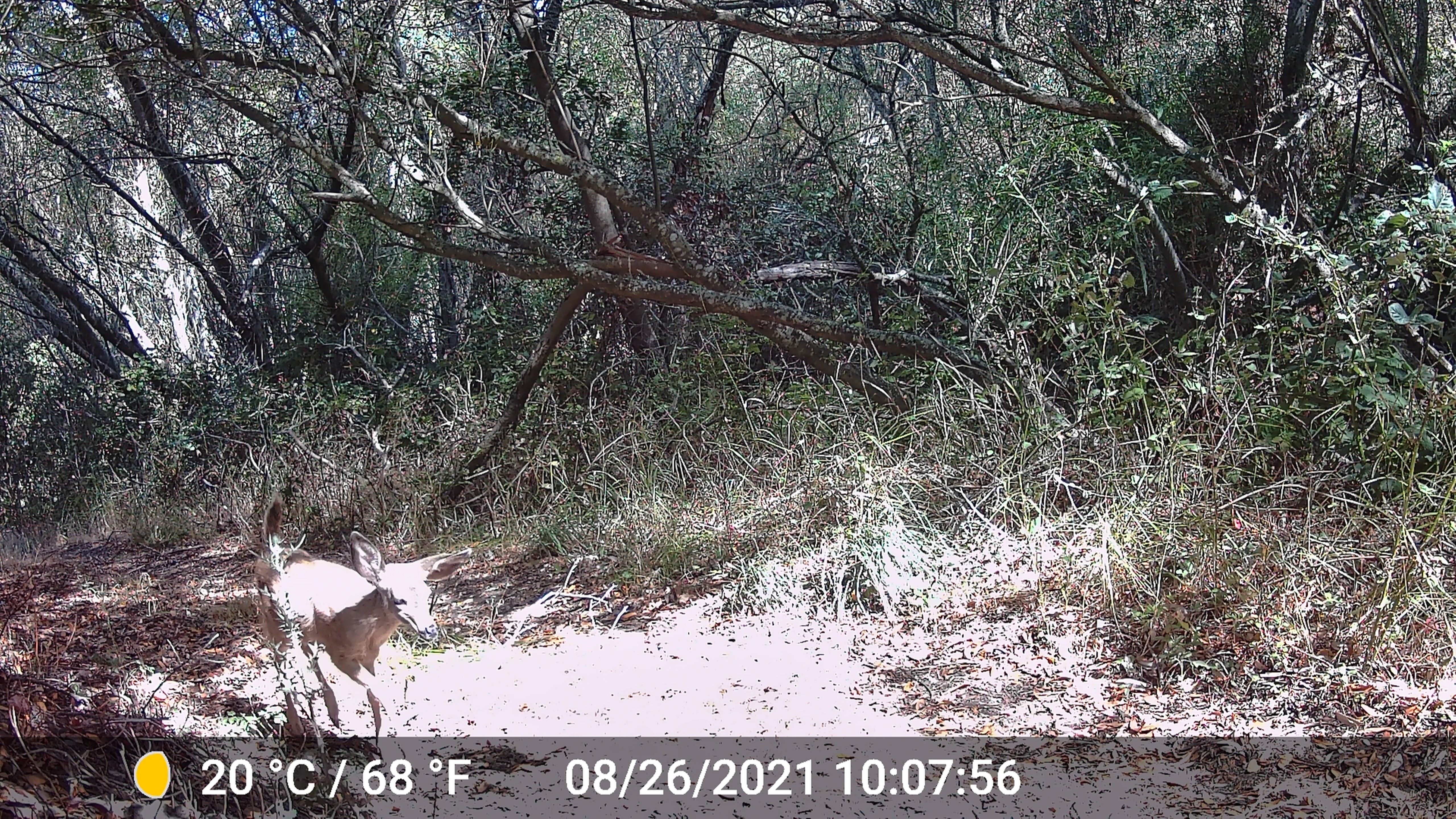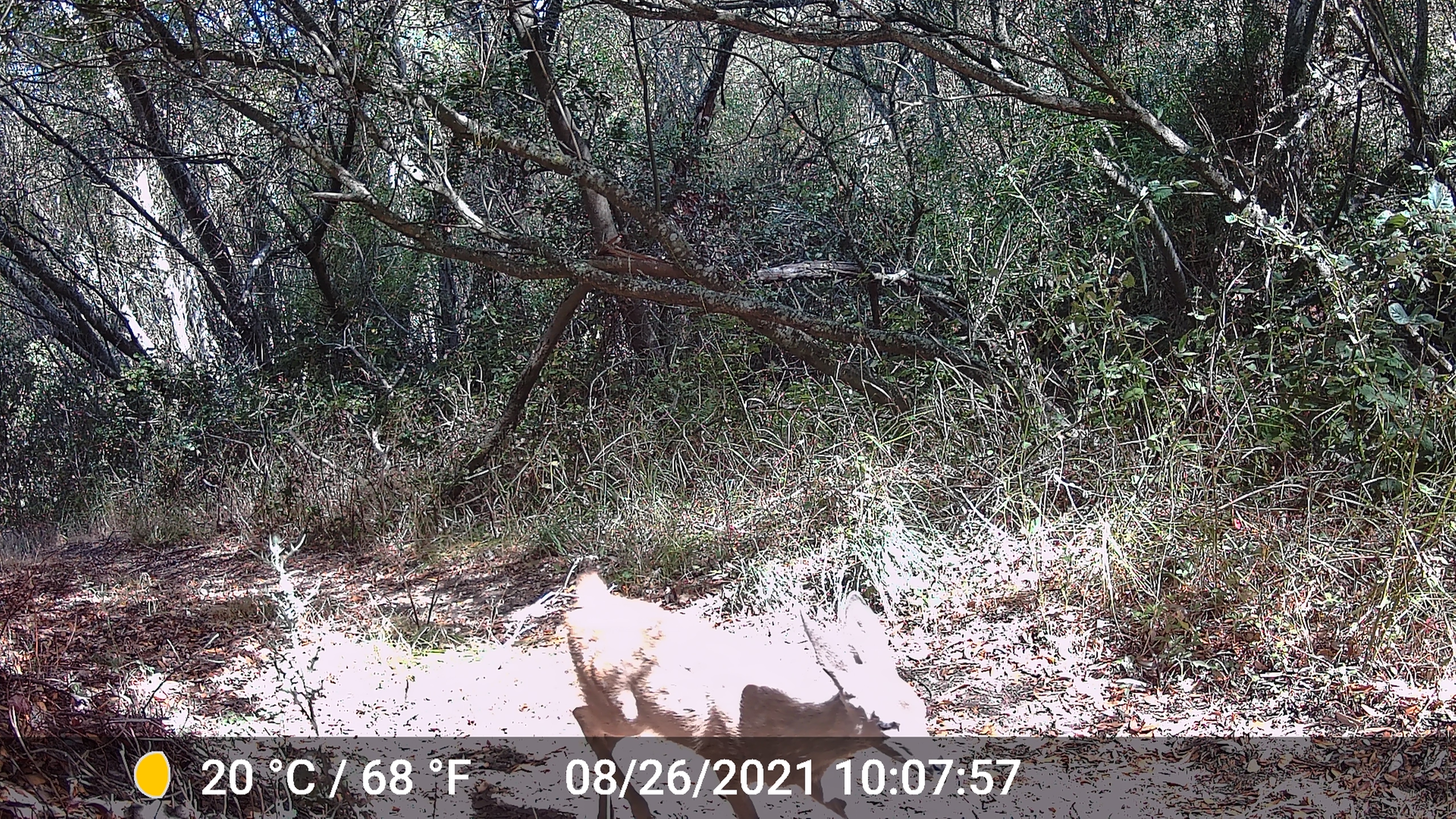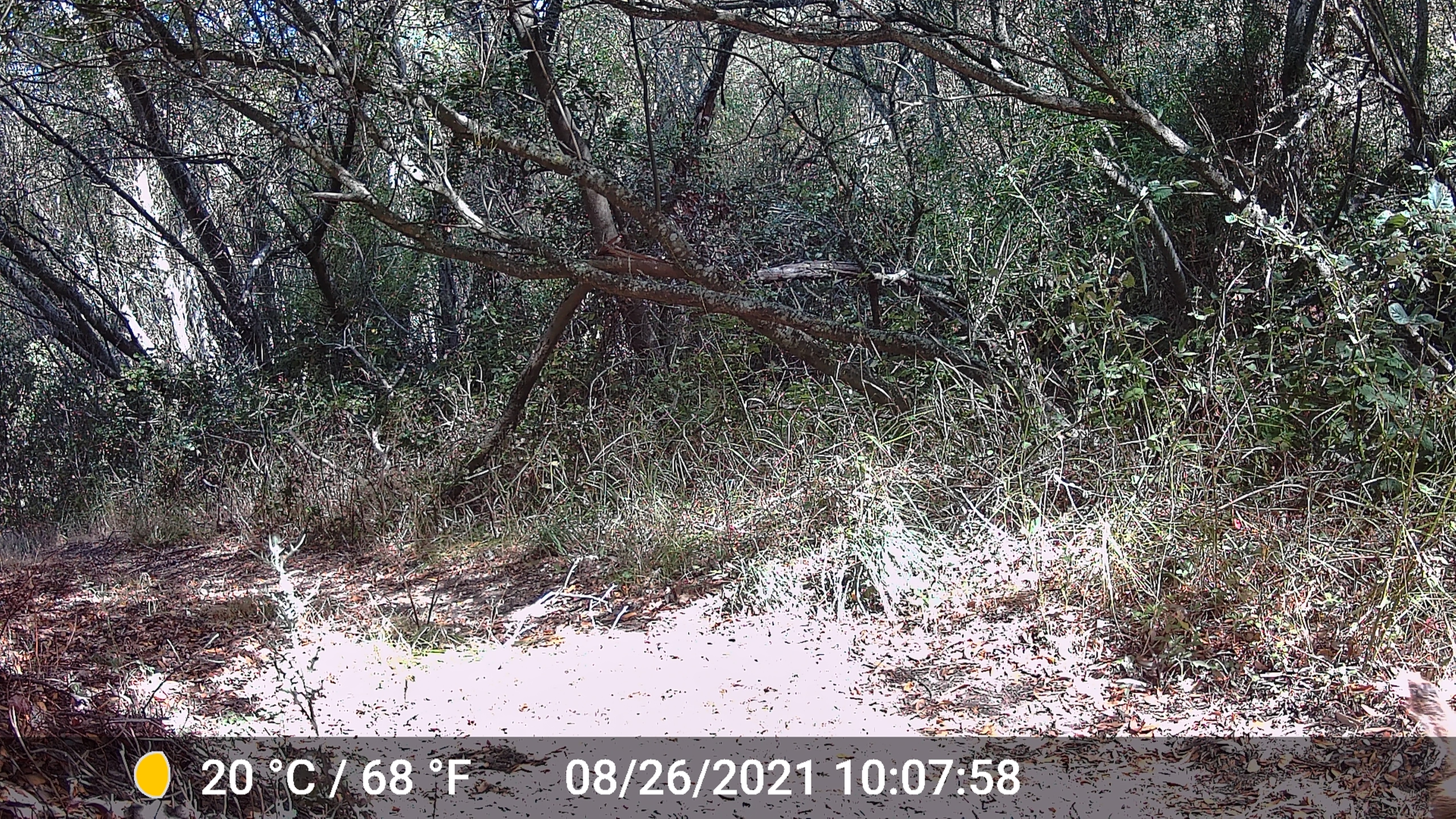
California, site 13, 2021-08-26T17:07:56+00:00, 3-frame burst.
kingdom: Animalia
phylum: Chordata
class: Mammalia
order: Artiodactyla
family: Cervidae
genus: Odocoileus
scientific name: Odocoileus hemionus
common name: mule deer